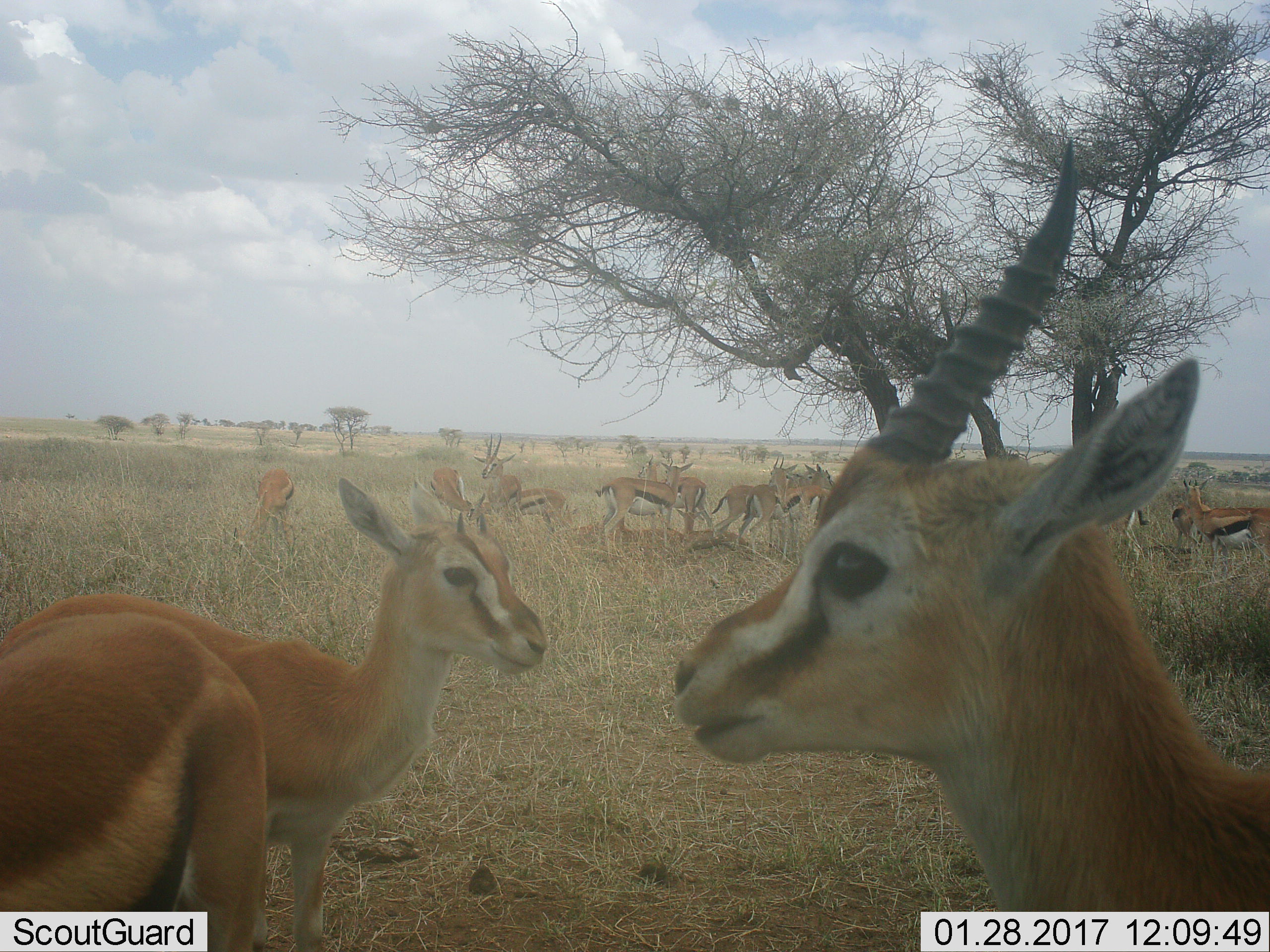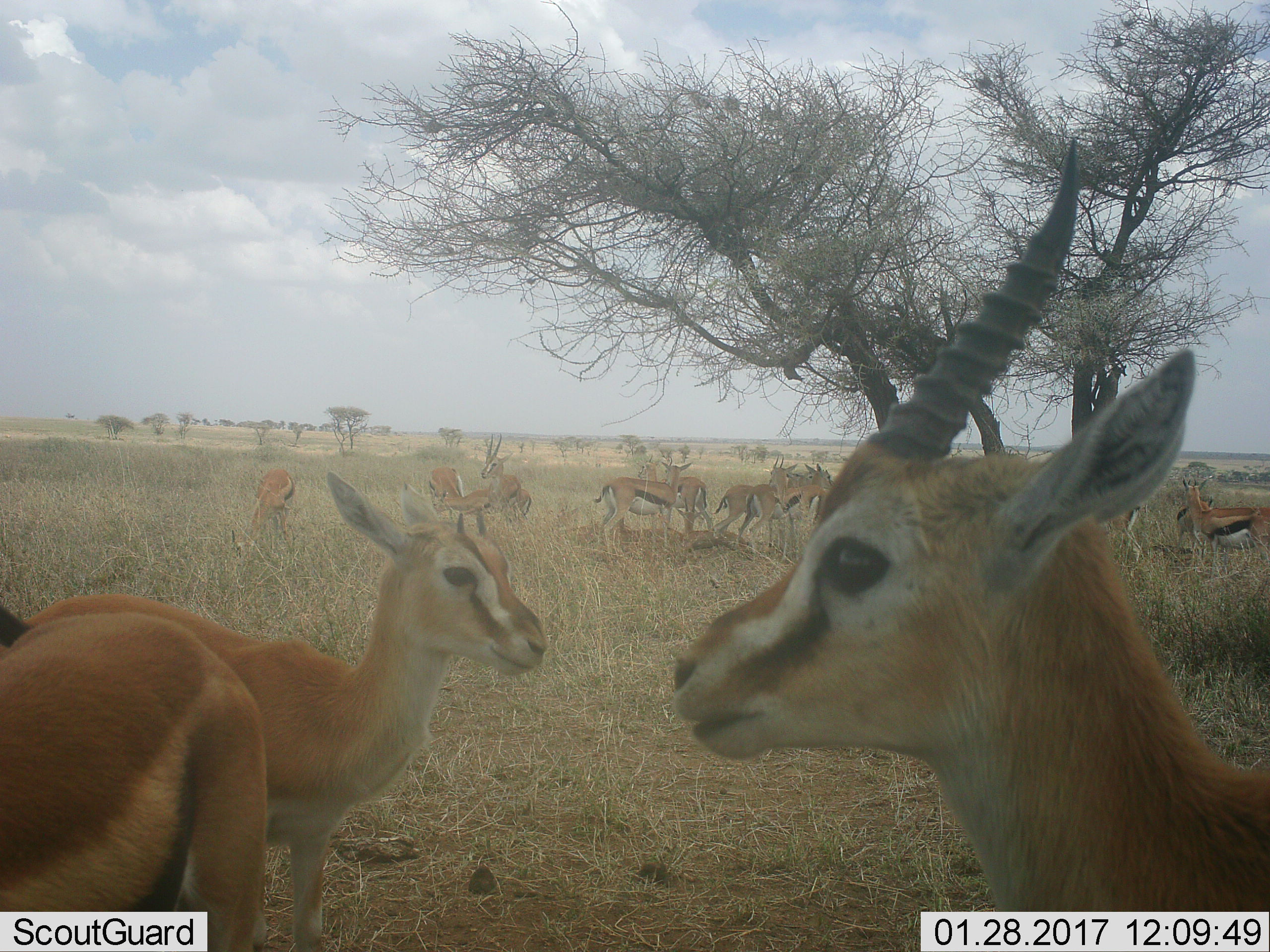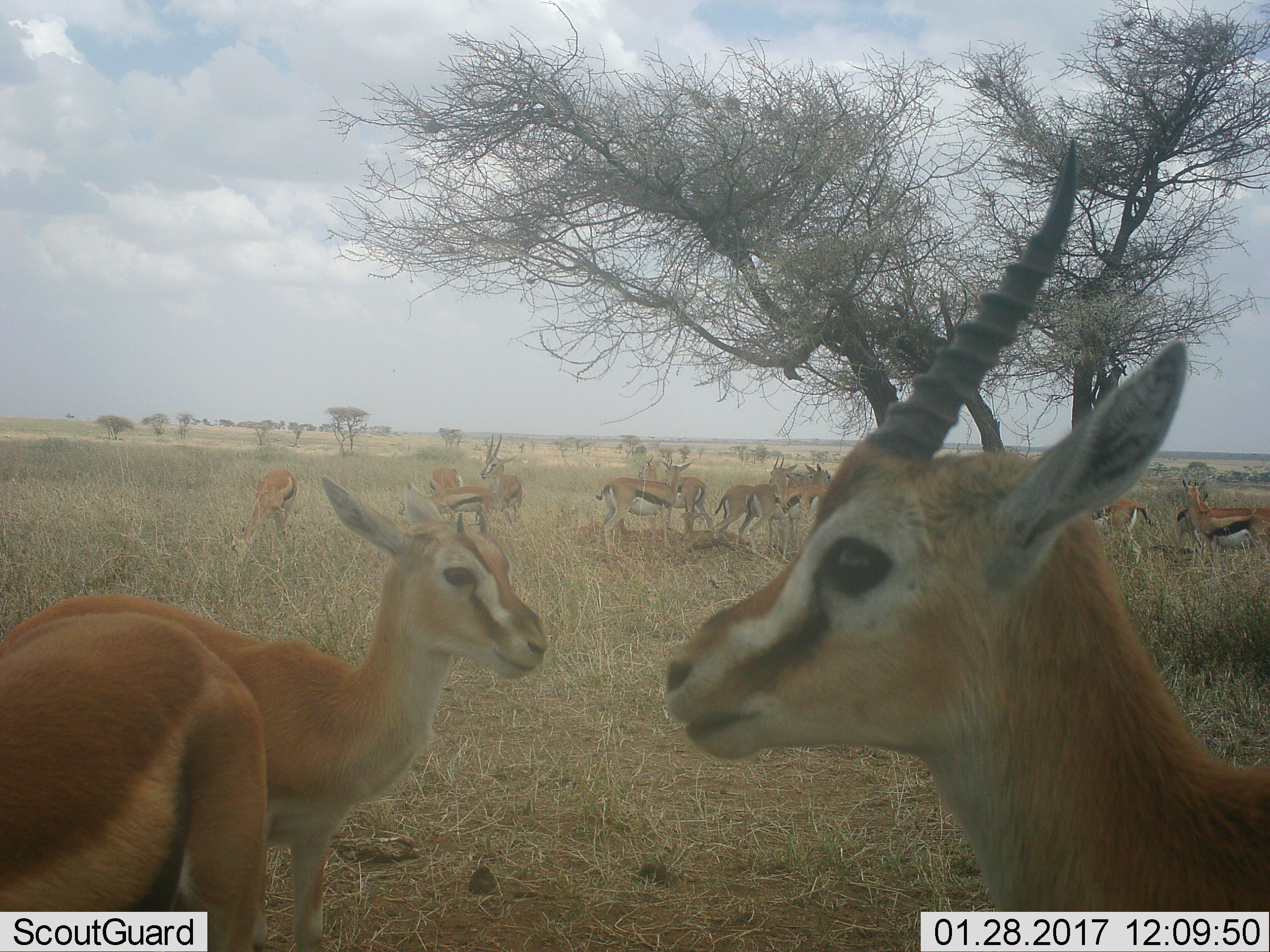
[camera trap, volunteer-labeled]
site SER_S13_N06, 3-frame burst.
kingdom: Animalia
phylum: Chordata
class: Mammalia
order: Artiodactyla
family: Bovidae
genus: Eudorcas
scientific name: Eudorcas thomsonii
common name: thomson's gazelle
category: gazellethomsons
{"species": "gazellethomsons (thomson's gazelle) (Eudorcas thomsonii)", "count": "11-50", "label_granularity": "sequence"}